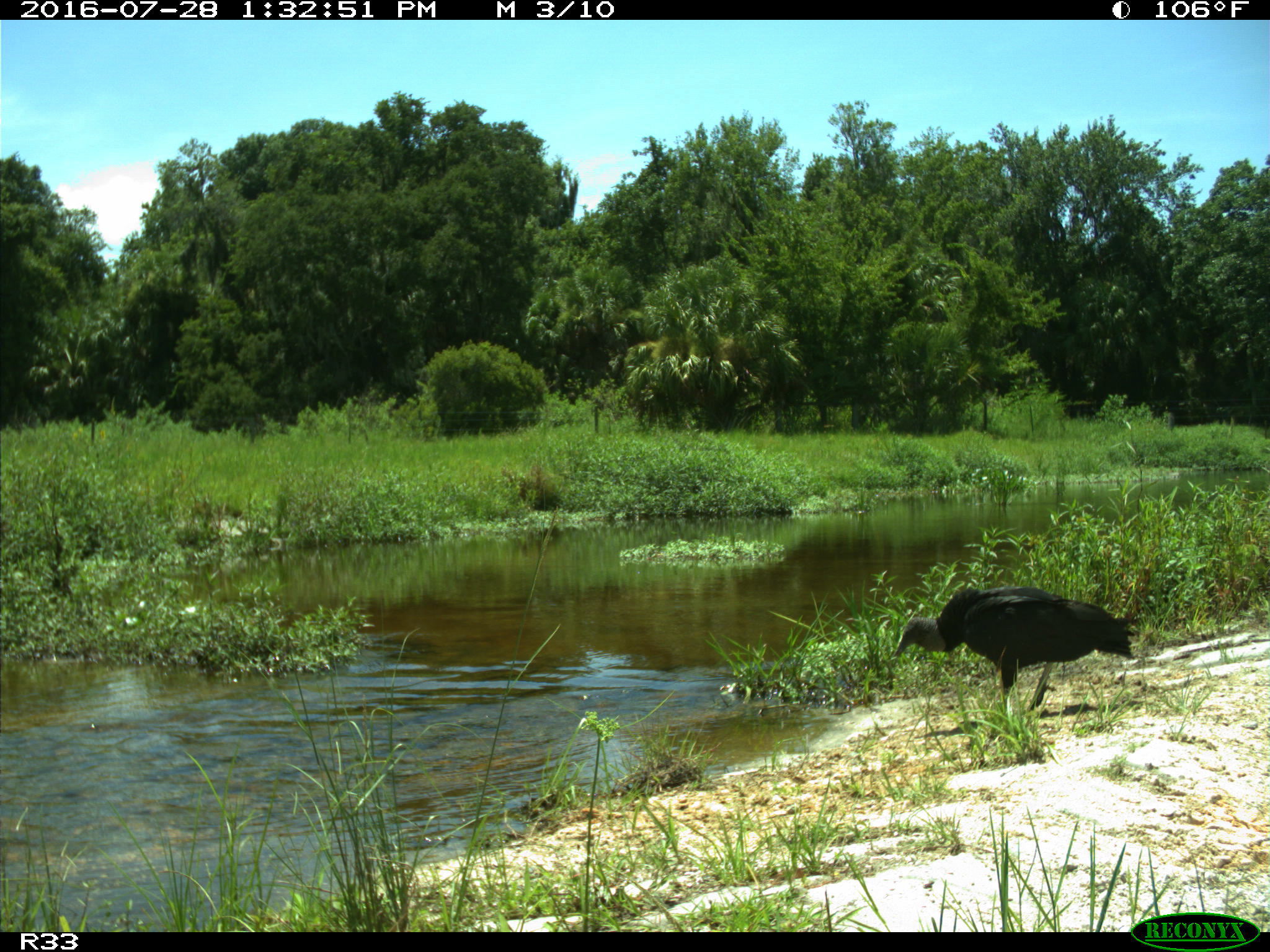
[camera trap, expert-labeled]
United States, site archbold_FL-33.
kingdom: Animalia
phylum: Chordata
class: Aves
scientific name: Aves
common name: birds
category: unidentified bird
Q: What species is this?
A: Unidentified bird (birds) (Aves).